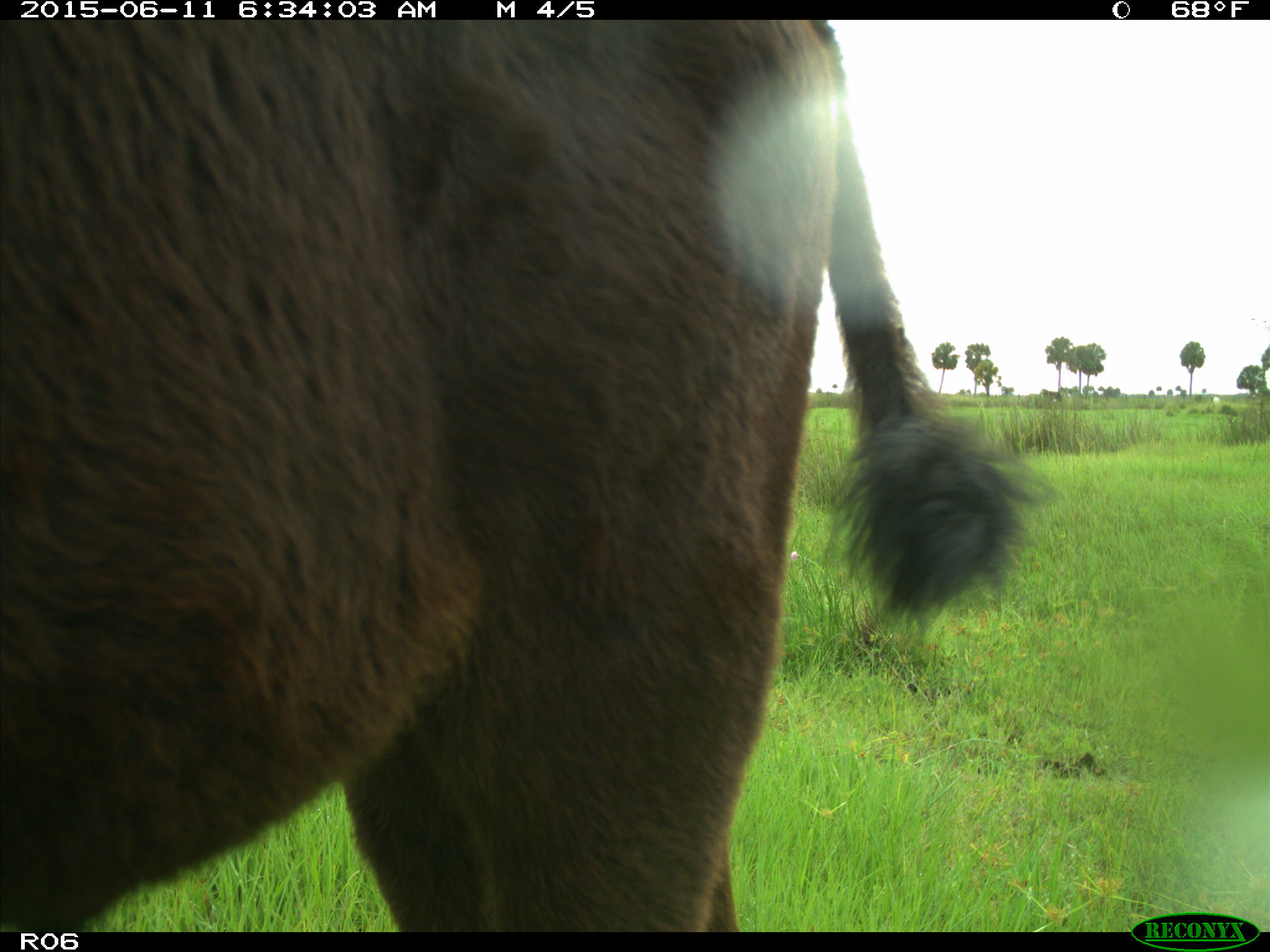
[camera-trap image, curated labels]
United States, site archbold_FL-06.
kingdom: Animalia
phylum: Chordata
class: Mammalia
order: Artiodactyla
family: Bovidae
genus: Bos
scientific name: Bos taurus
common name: domestic cow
Bos taurus (domestic cow).